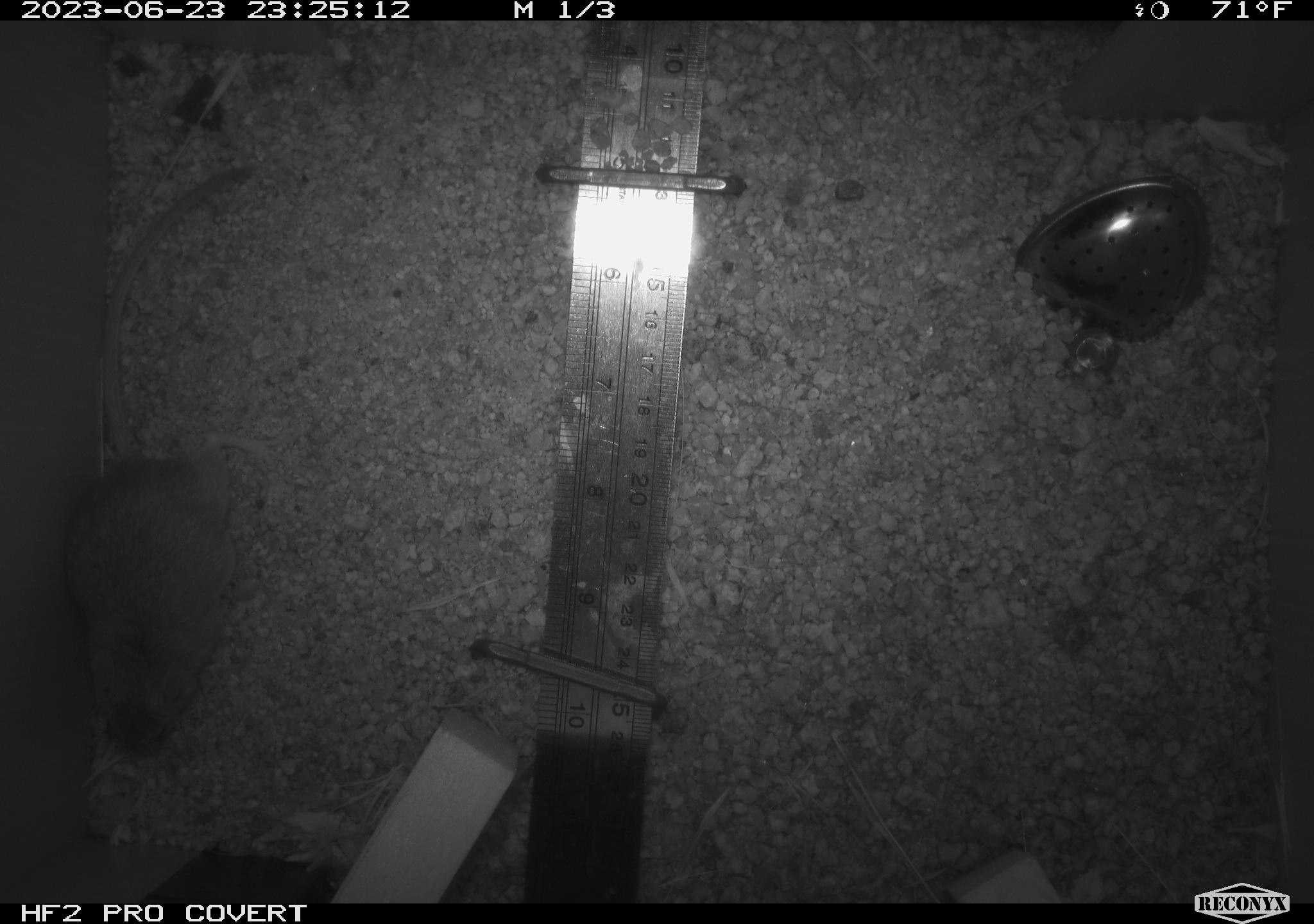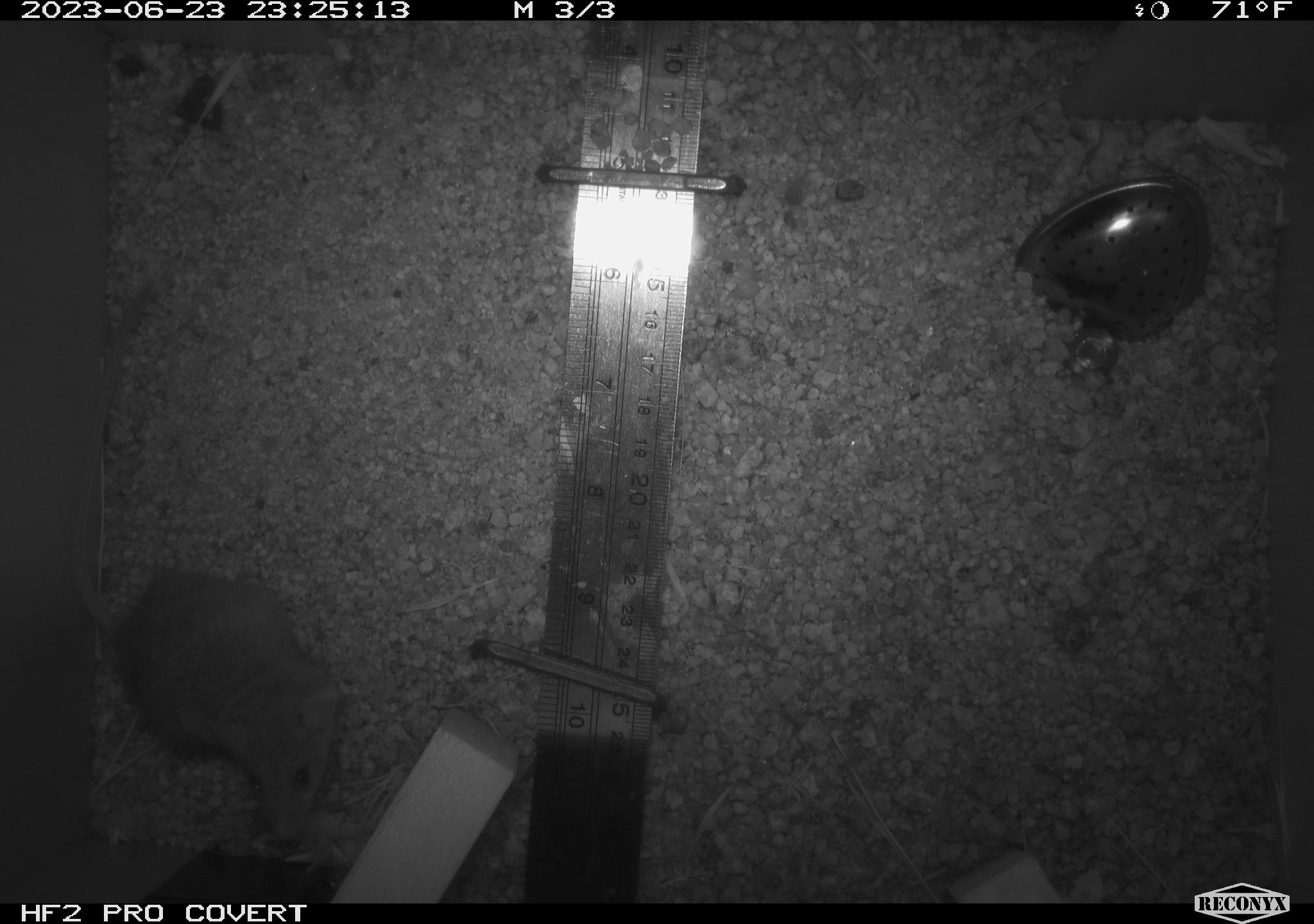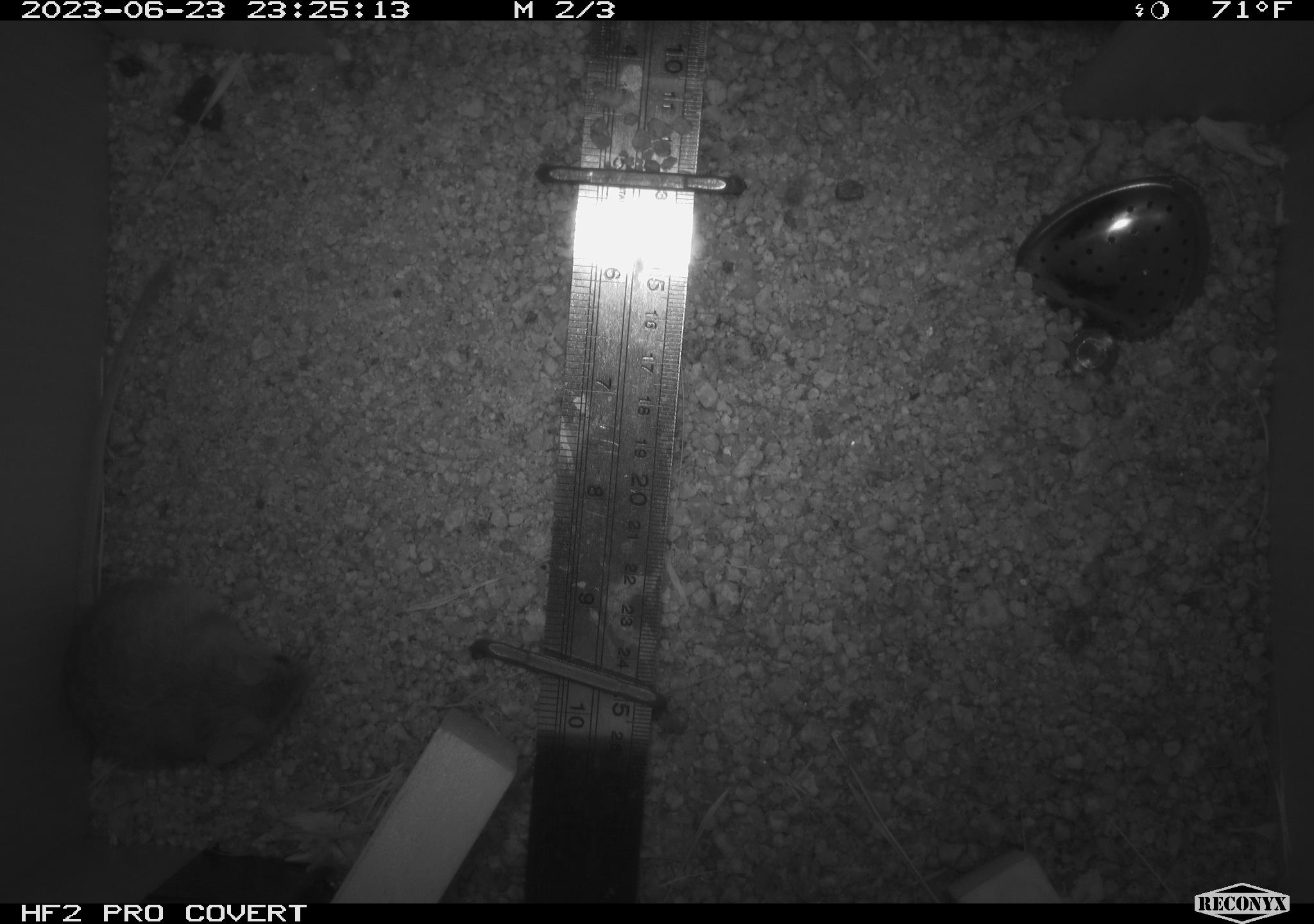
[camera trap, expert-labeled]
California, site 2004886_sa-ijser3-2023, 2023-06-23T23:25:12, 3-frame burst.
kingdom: Animalia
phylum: Chordata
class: Mammalia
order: Rodentia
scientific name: Rodentia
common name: mouse species